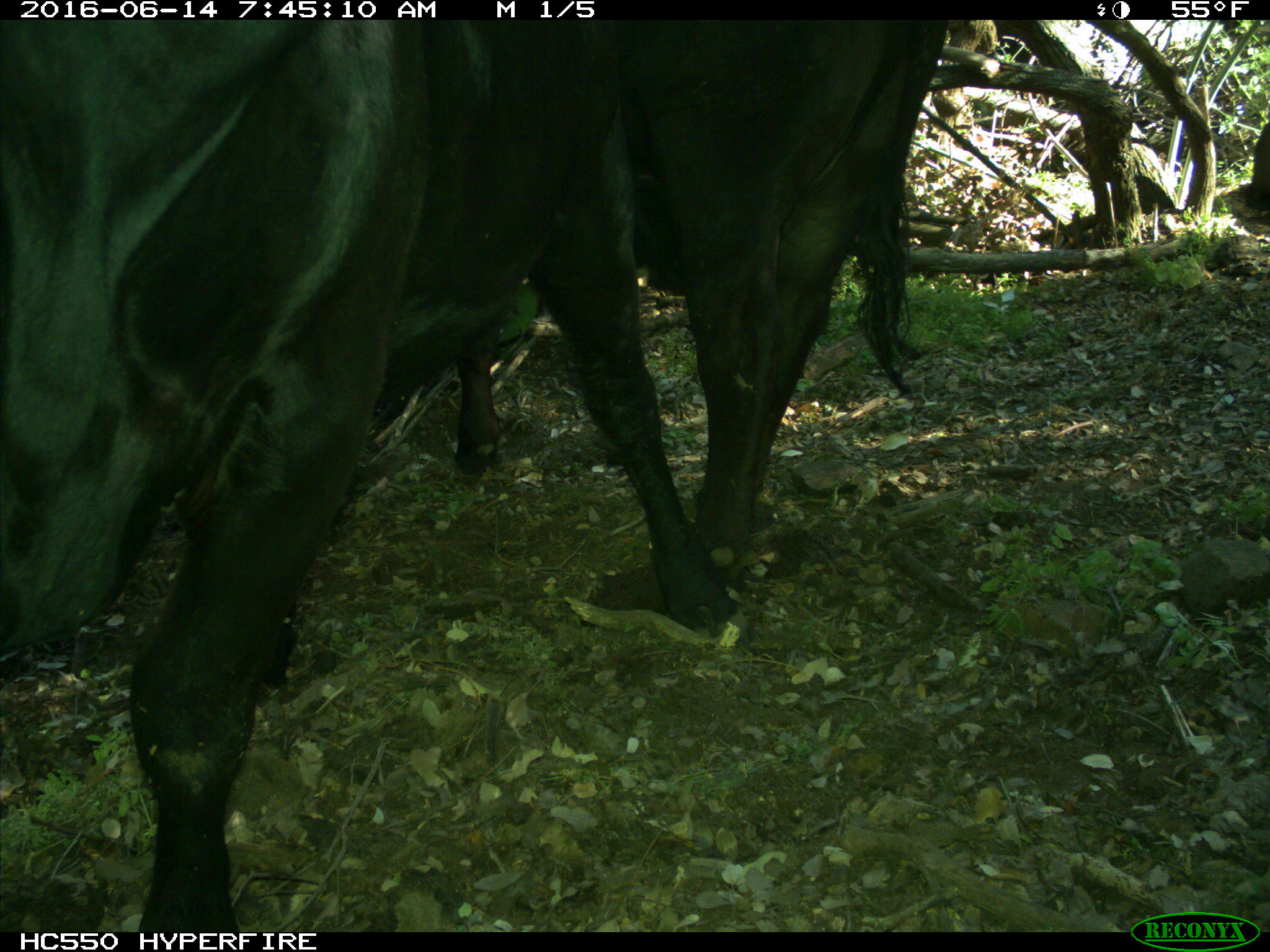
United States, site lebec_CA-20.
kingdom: Animalia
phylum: Chordata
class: Mammalia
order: Artiodactyla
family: Bovidae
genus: Bos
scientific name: Bos taurus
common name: domestic cow